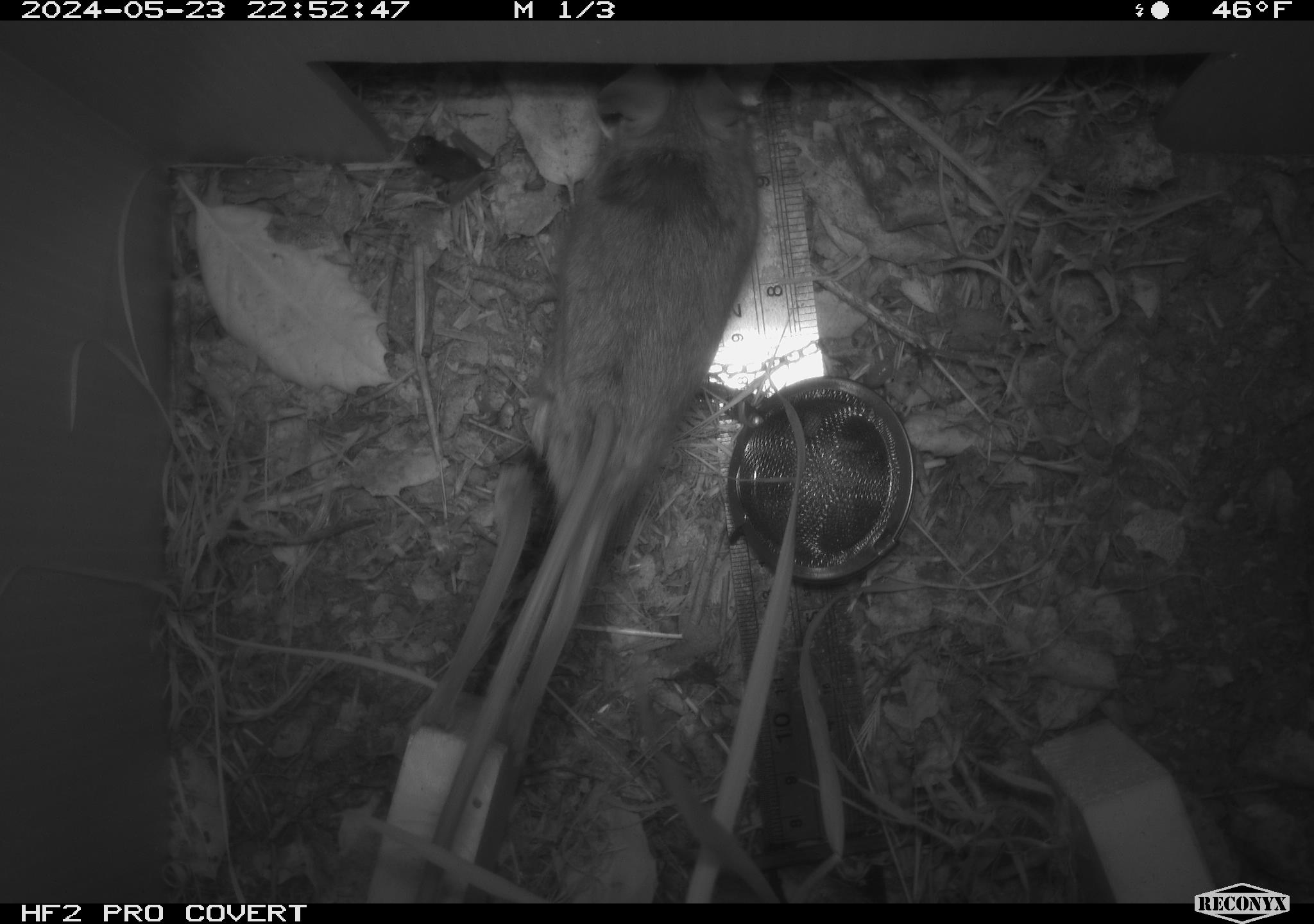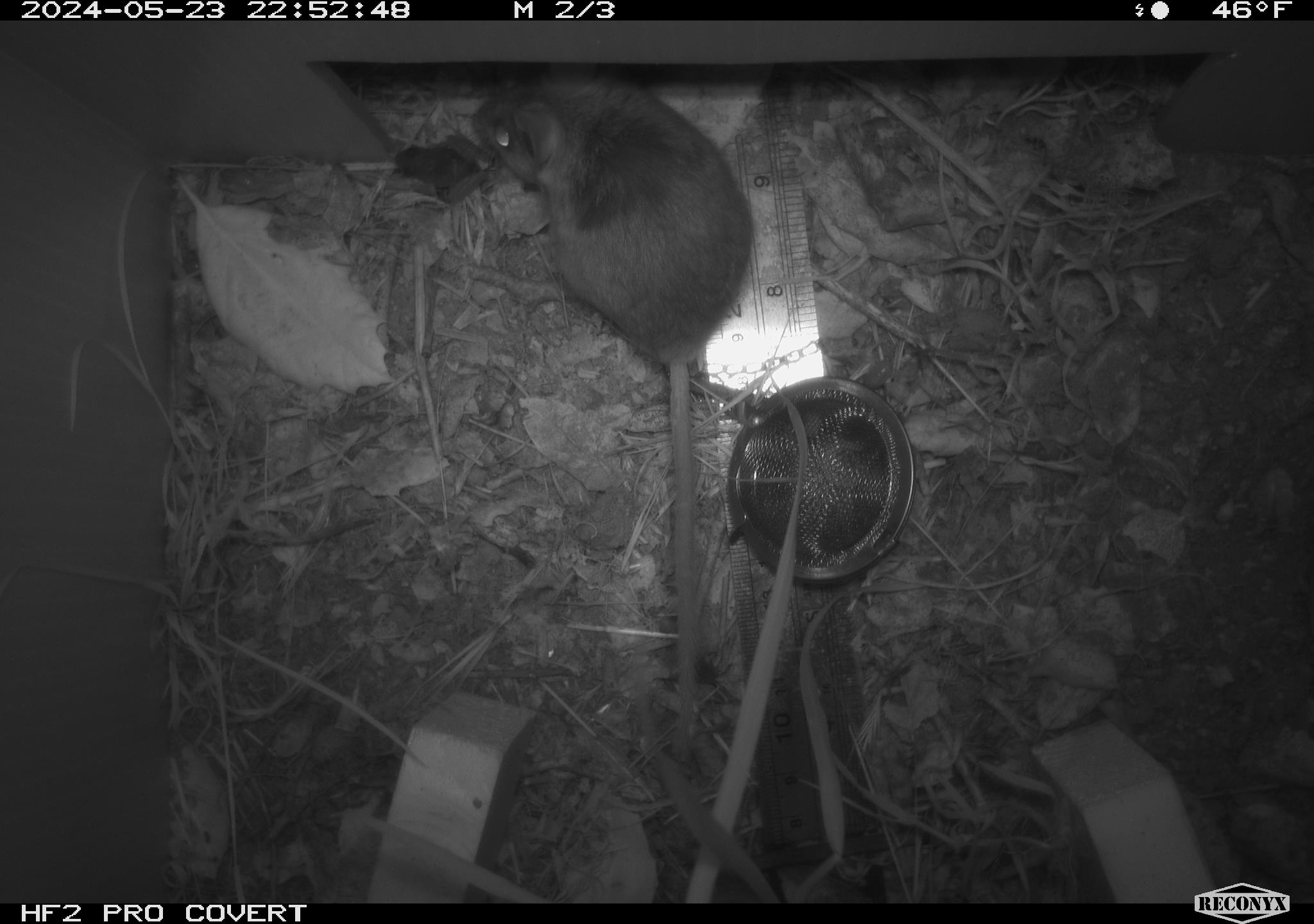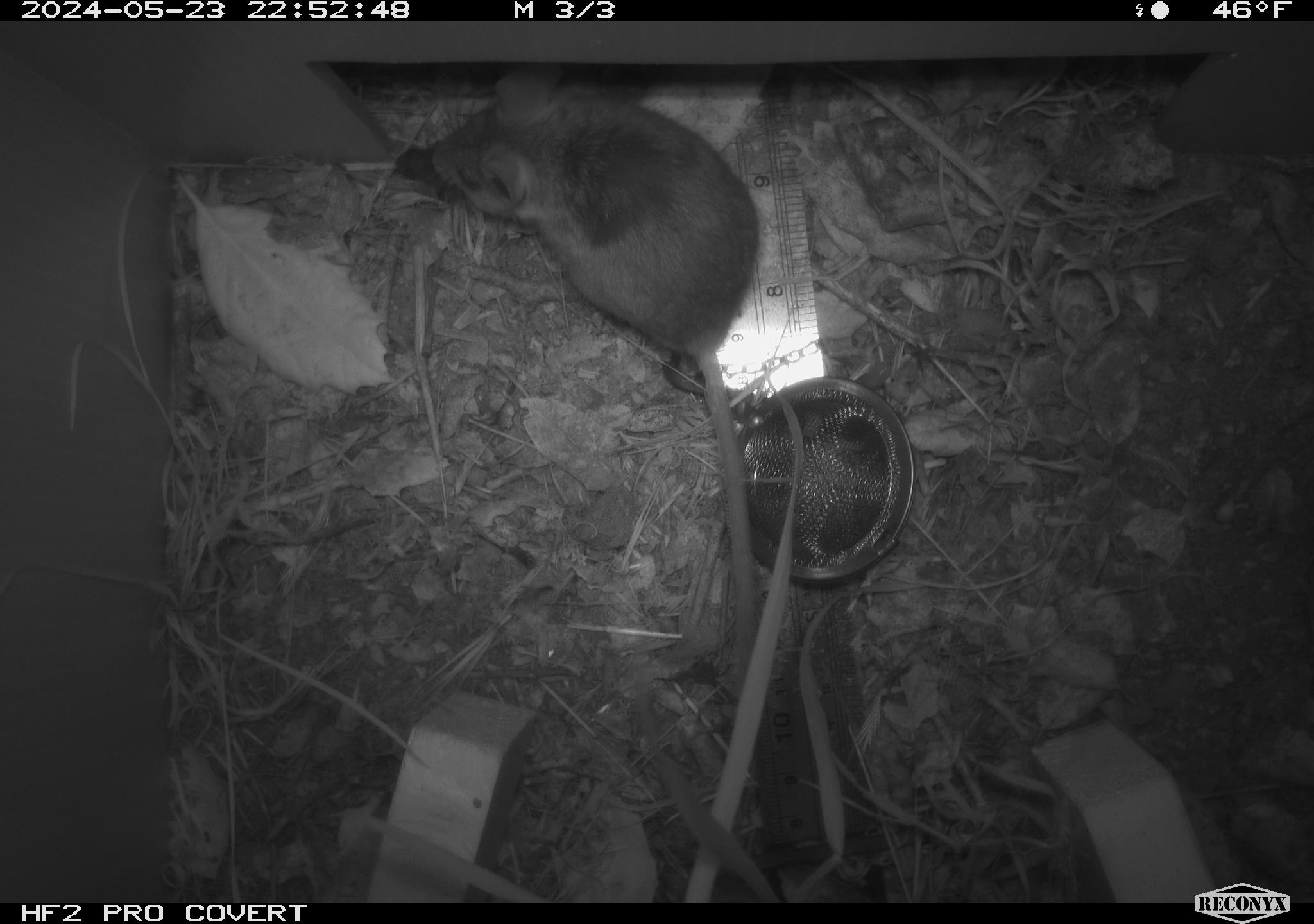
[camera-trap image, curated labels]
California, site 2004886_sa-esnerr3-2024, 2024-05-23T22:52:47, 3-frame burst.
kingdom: Animalia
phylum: Chordata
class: Mammalia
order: Rodentia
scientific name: Rodentia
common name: rodent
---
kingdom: Animalia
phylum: Arthropoda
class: Insecta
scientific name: Insecta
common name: insect